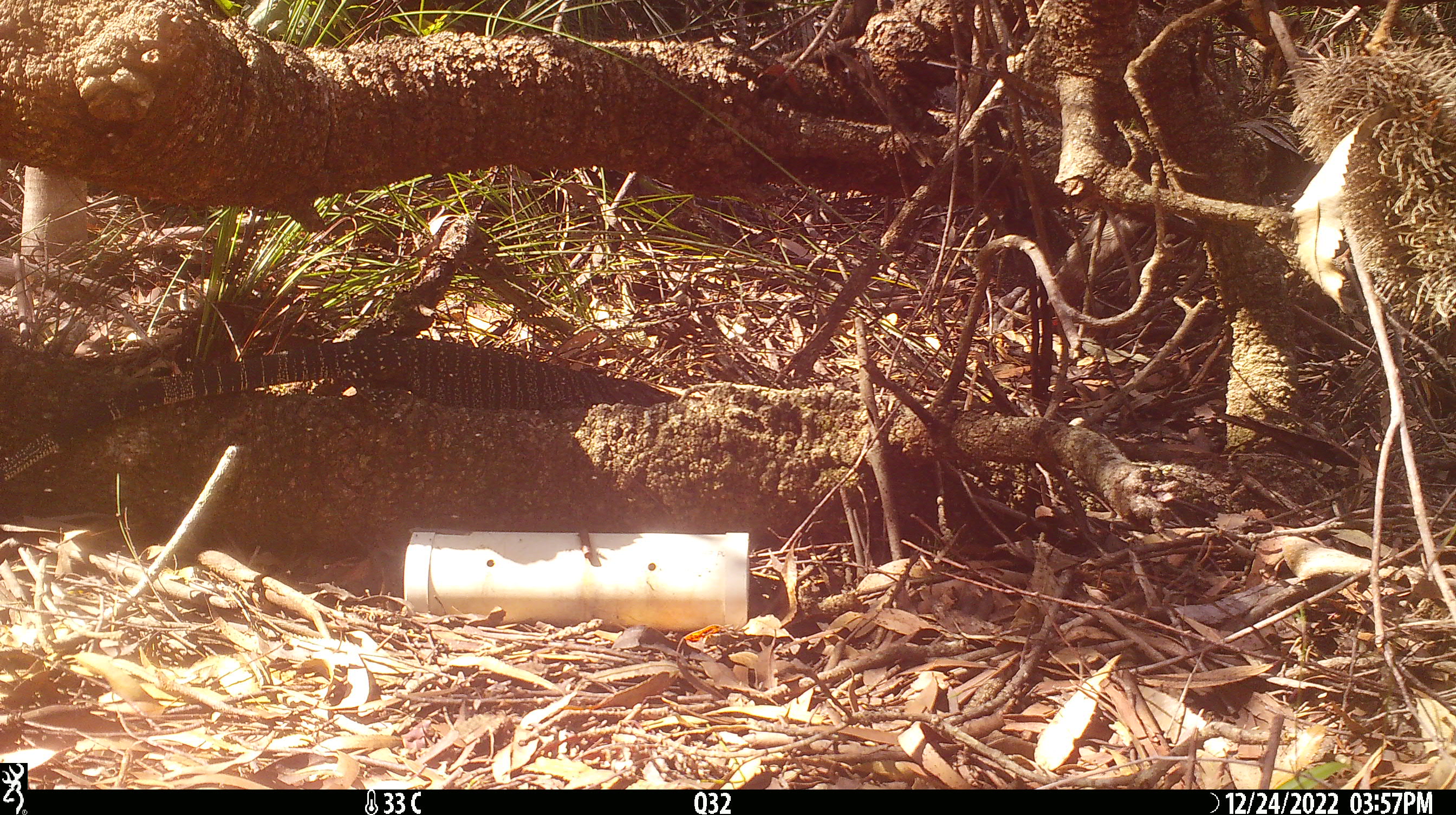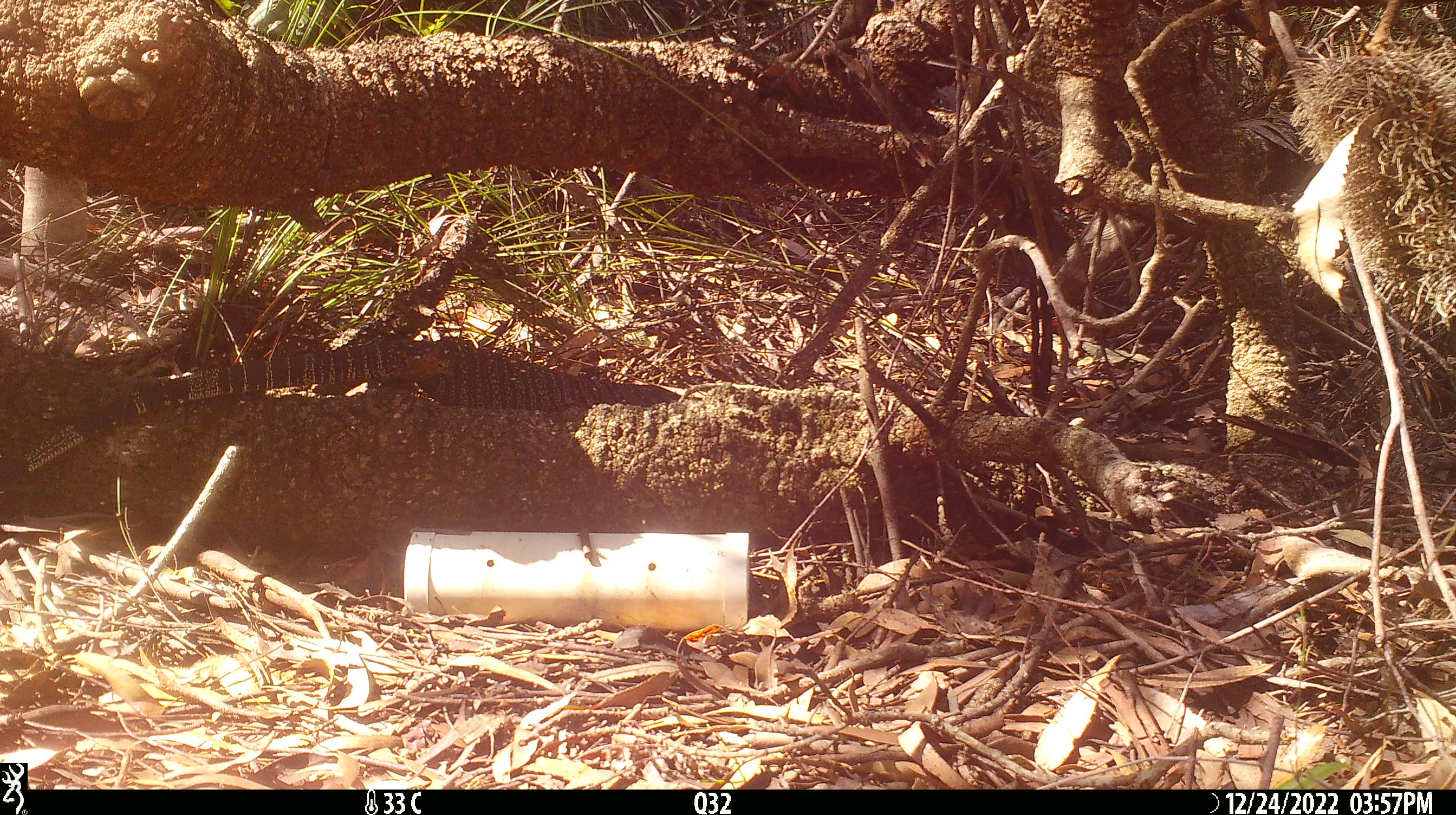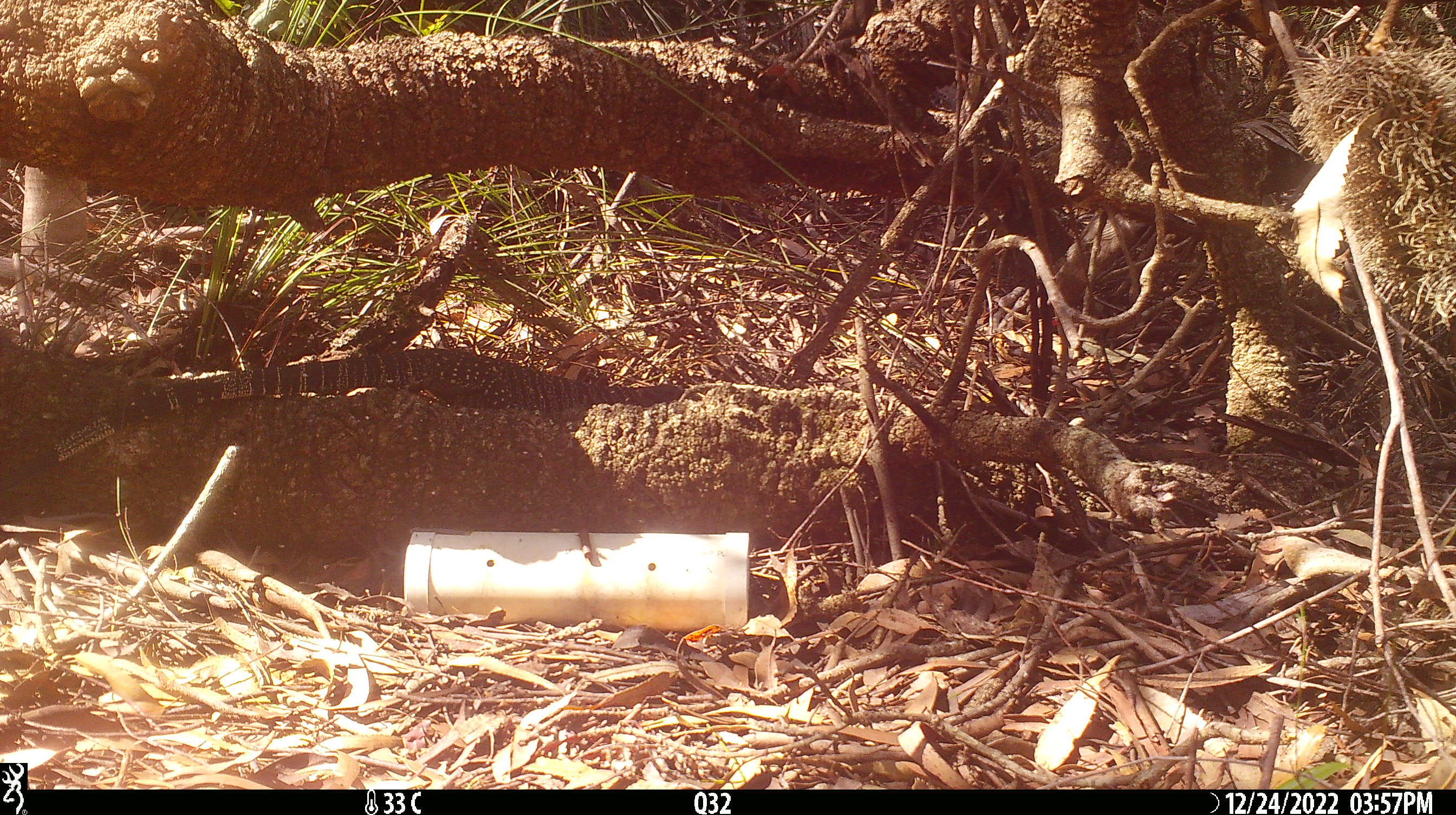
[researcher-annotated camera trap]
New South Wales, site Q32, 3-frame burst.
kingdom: Animalia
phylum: Chordata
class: Reptilia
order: Squamata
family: Varanidae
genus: Varanus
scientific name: Varanus varius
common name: lace monitor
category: goanna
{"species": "goanna (lace monitor) (Varanus varius)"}